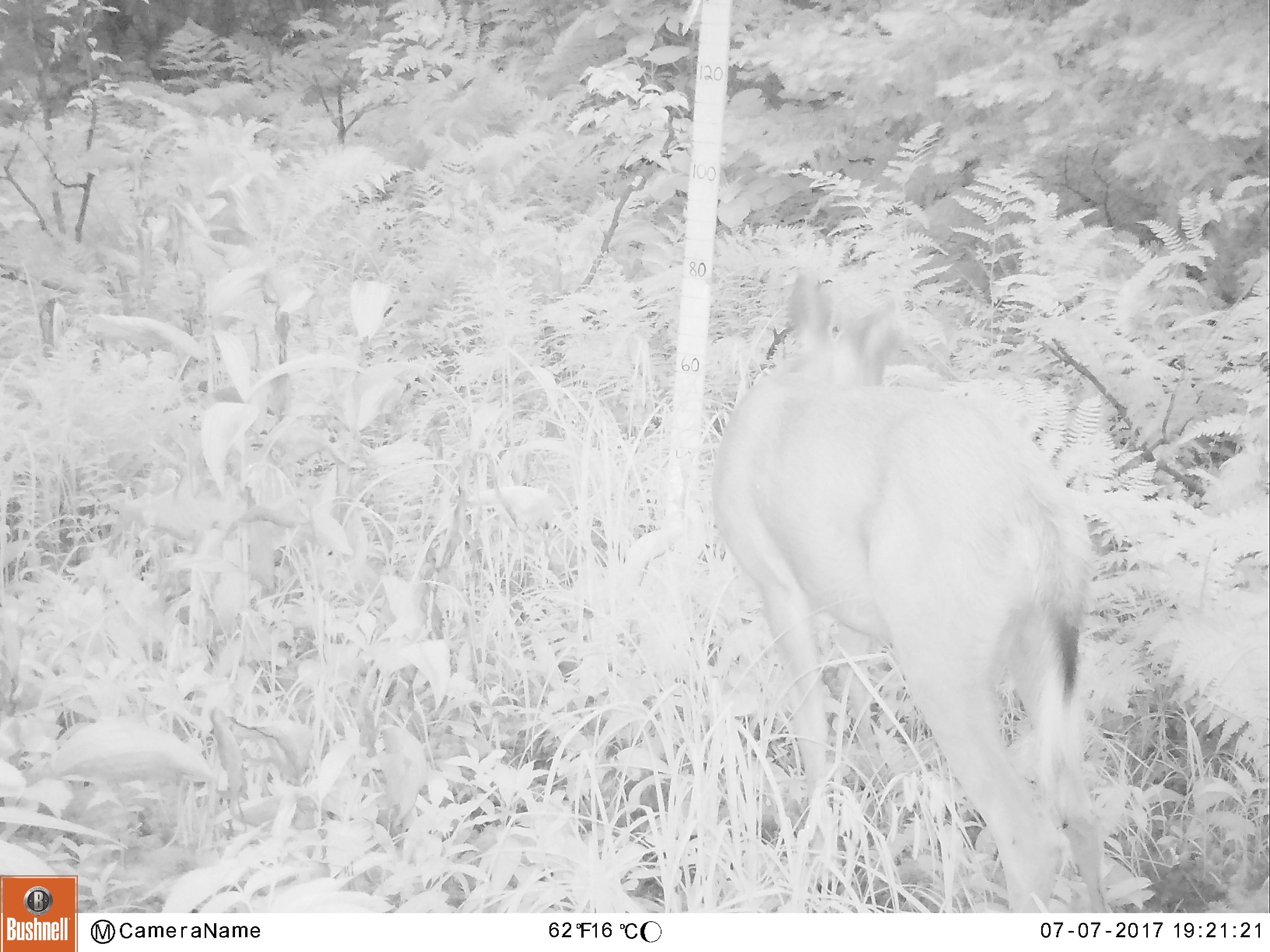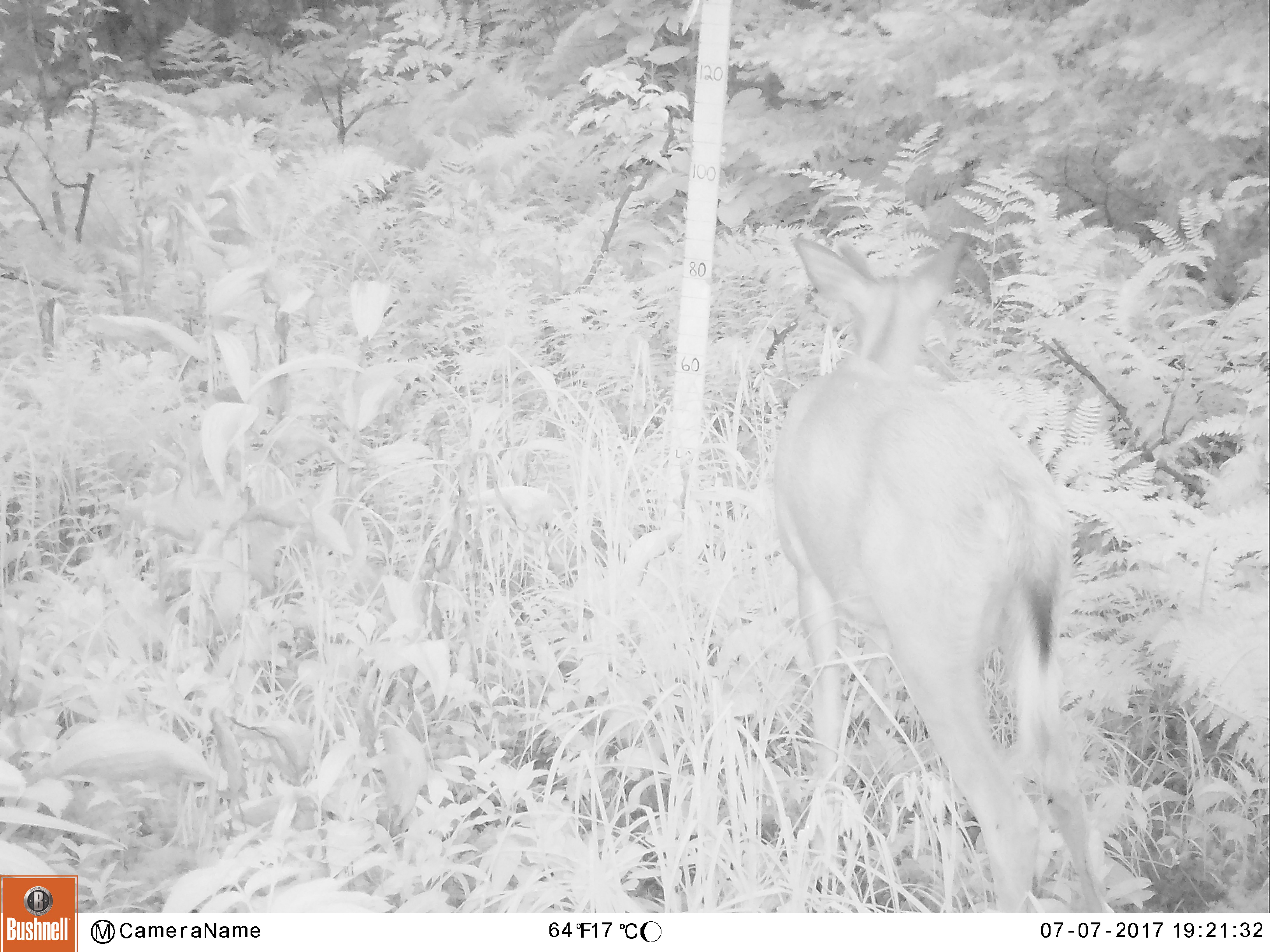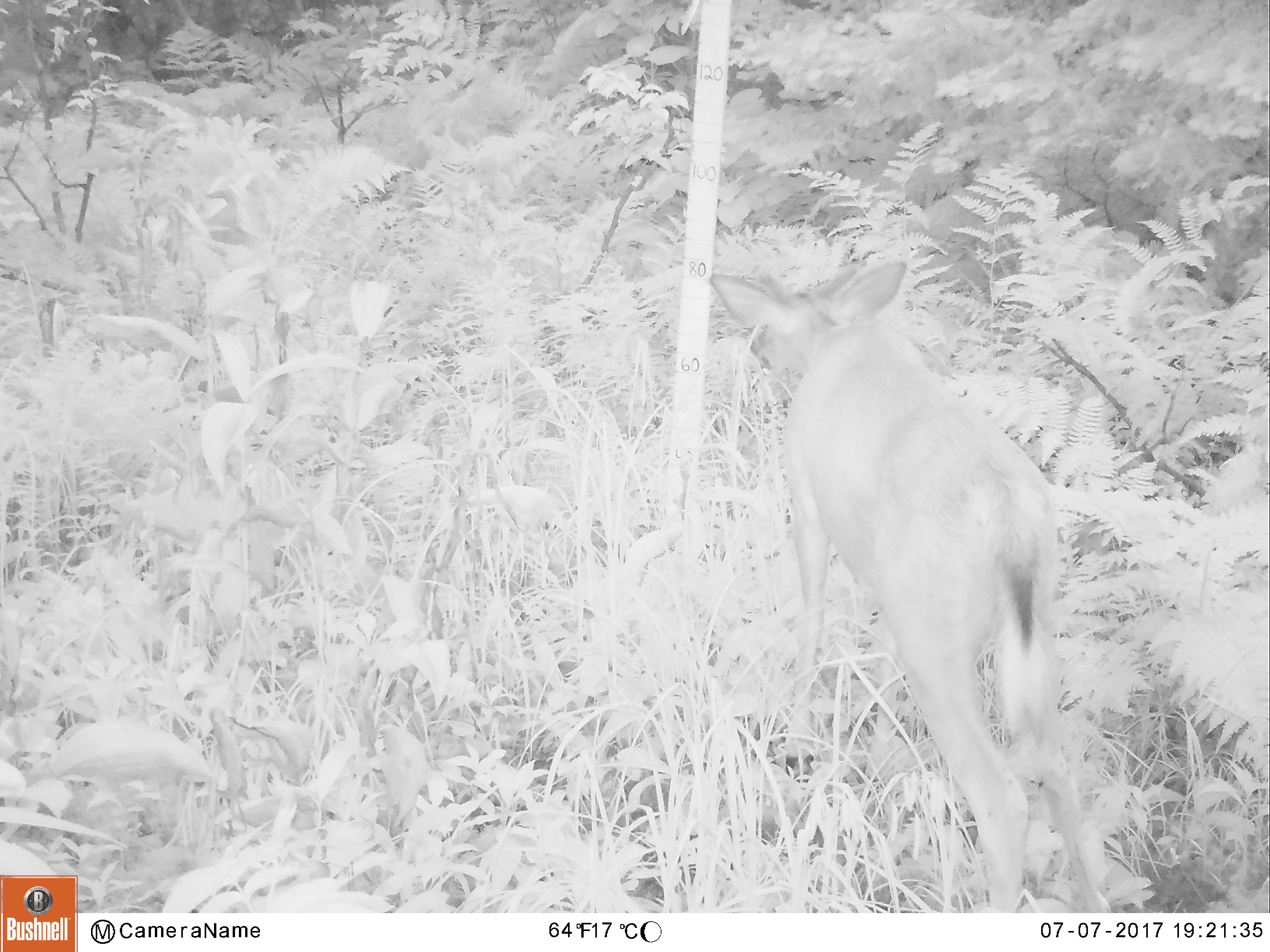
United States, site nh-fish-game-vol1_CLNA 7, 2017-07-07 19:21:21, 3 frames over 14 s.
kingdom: Animalia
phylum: Chordata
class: Mammalia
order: Artiodactyla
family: Cervidae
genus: Odocoileus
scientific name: Odocoileus virginianus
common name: white-tailed deer